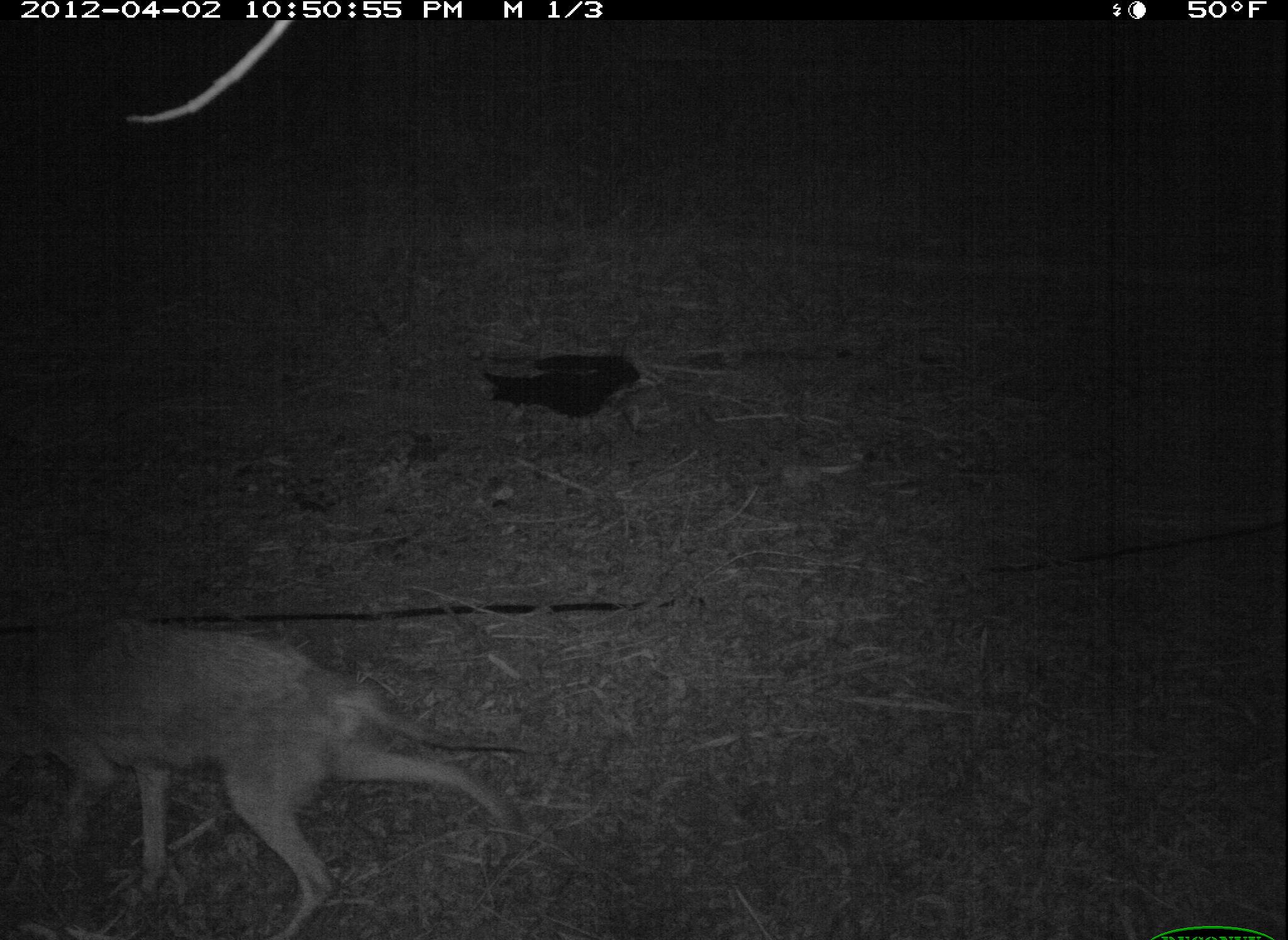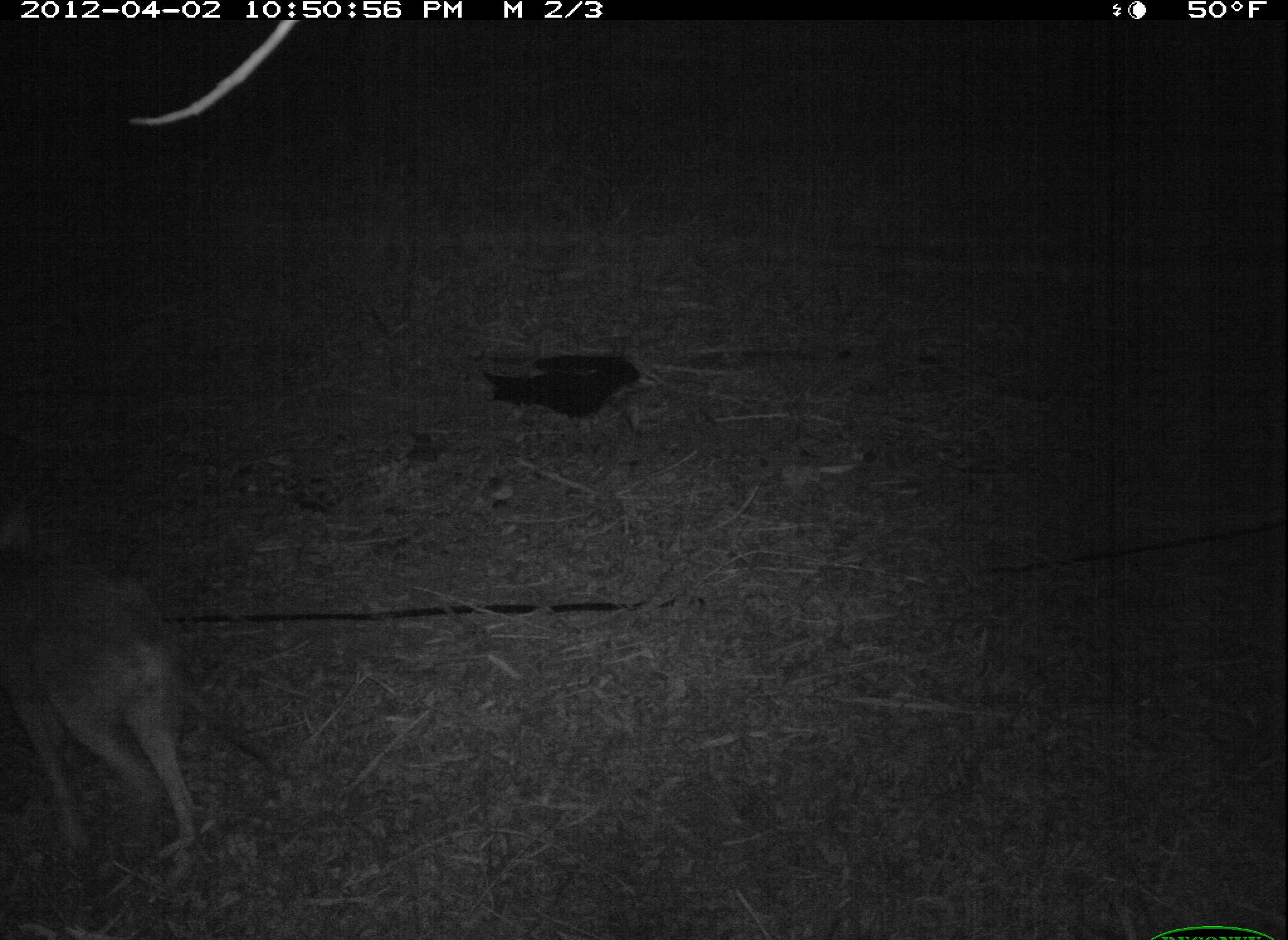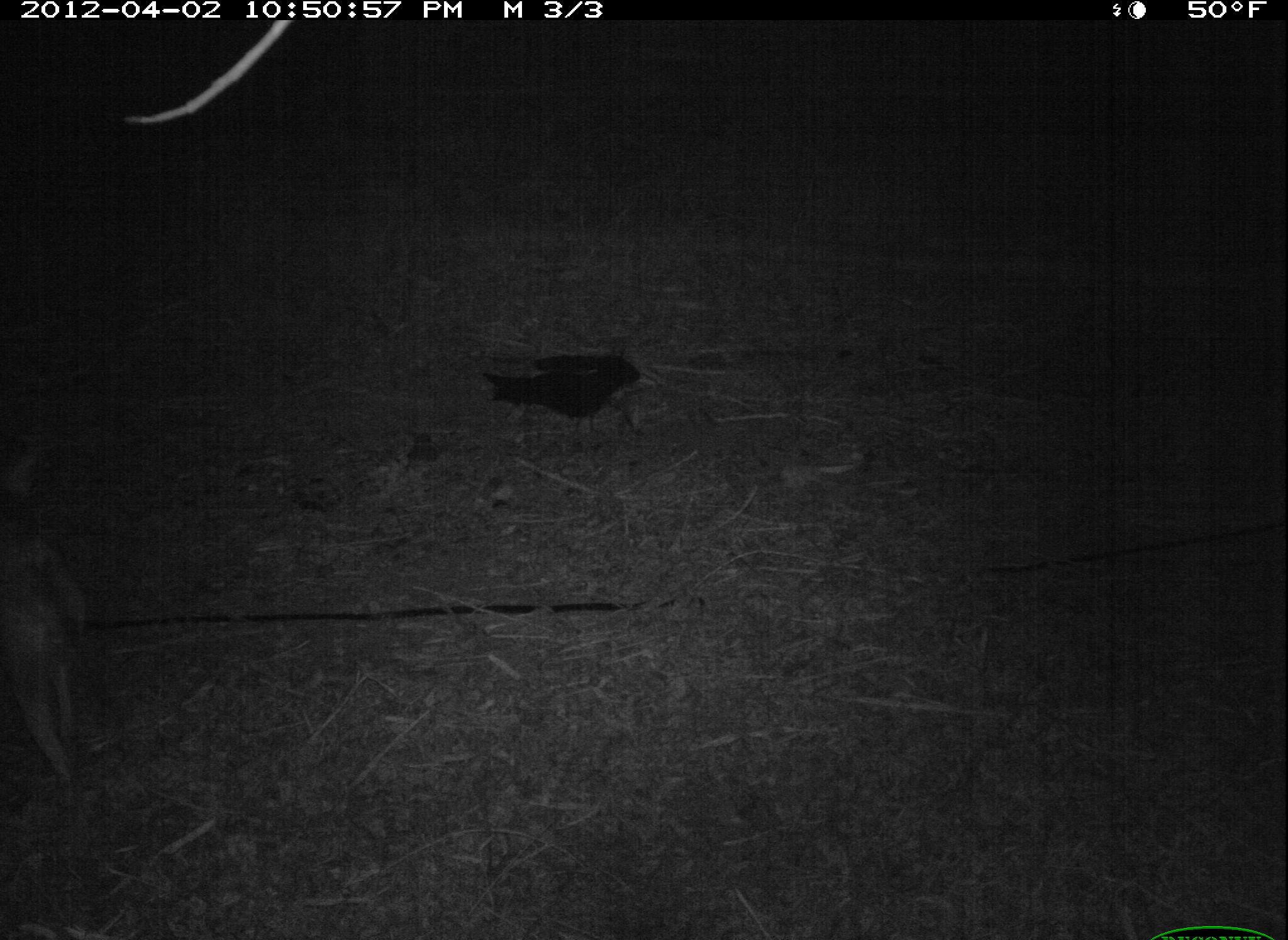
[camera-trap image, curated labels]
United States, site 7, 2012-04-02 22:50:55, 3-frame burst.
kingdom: Animalia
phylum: Chordata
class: Mammalia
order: Carnivora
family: Canidae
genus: Canis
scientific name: Canis latrans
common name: coyote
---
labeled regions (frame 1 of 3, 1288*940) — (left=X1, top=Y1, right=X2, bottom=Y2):
coyote: (left=8, top=591, right=528, bottom=937)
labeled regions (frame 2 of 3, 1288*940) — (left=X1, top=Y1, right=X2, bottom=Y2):
coyote: (left=2, top=509, right=208, bottom=875)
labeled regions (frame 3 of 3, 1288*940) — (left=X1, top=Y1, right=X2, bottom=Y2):
coyote: (left=0, top=519, right=100, bottom=802)